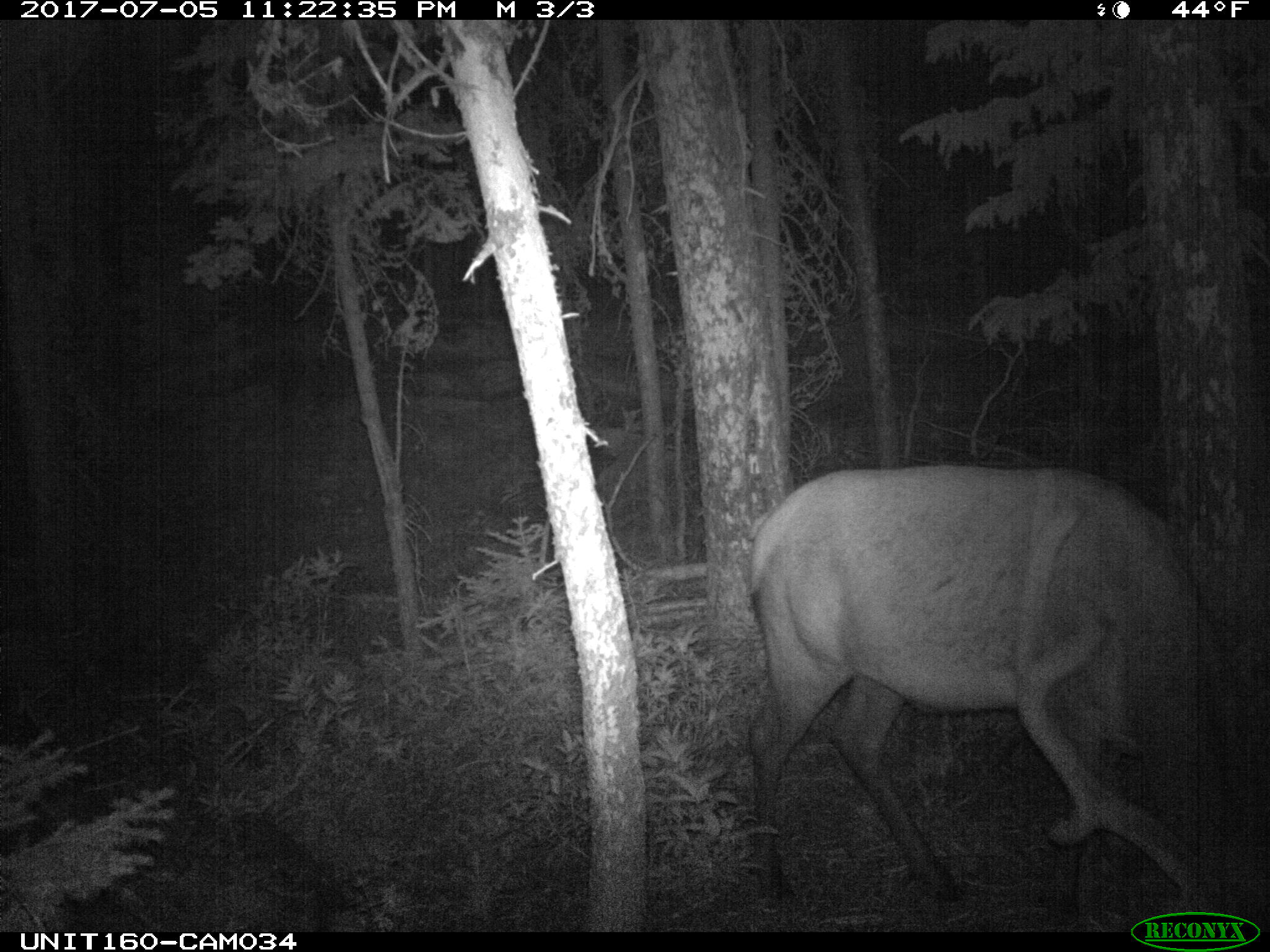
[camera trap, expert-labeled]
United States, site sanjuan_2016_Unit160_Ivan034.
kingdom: Animalia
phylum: Chordata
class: Mammalia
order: Artiodactyla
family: Cervidae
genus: Cervus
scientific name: Cervus elaphus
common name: red deer